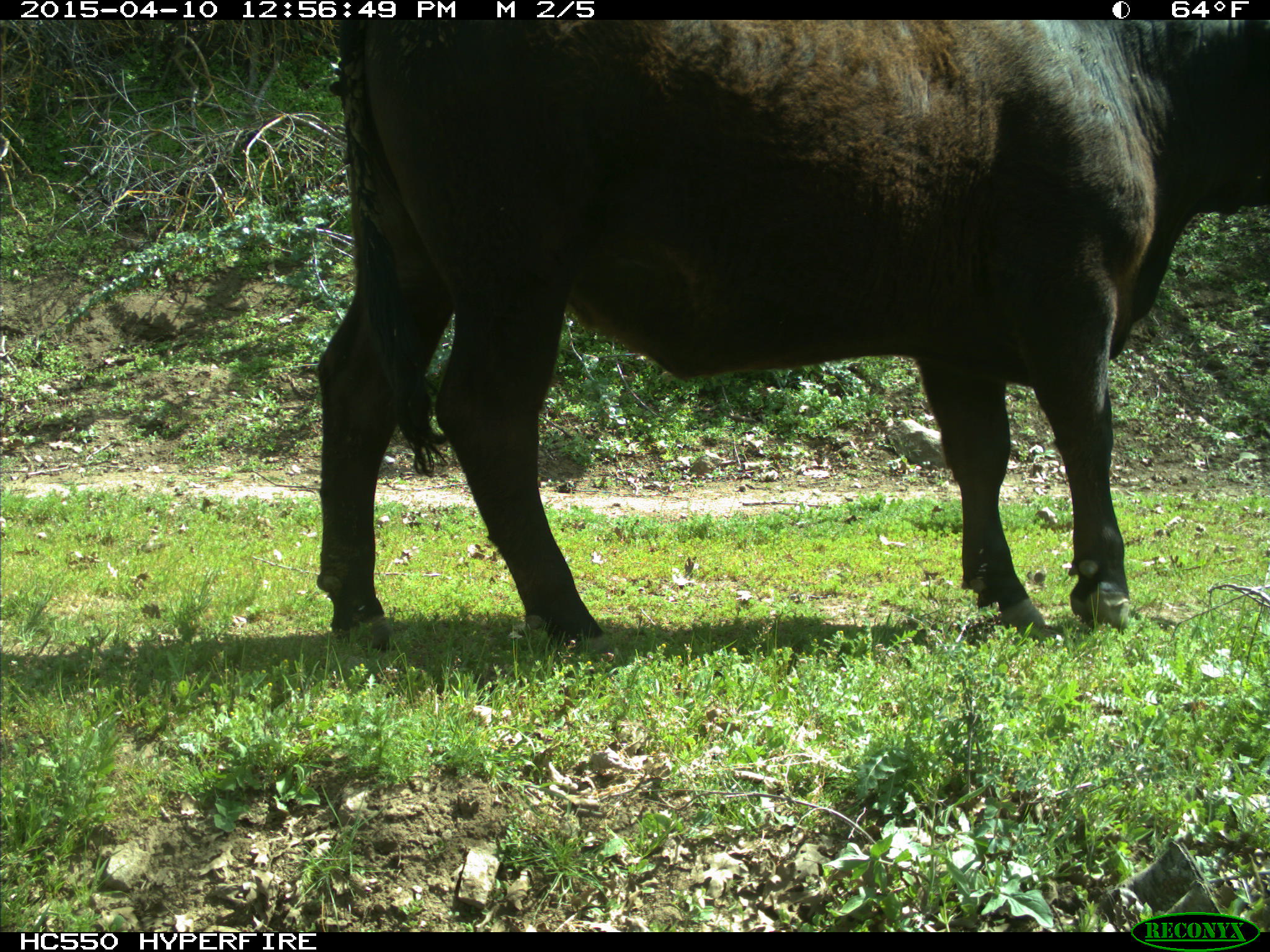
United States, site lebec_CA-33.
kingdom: Animalia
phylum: Chordata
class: Mammalia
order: Artiodactyla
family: Bovidae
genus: Bos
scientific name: Bos taurus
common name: domestic cow